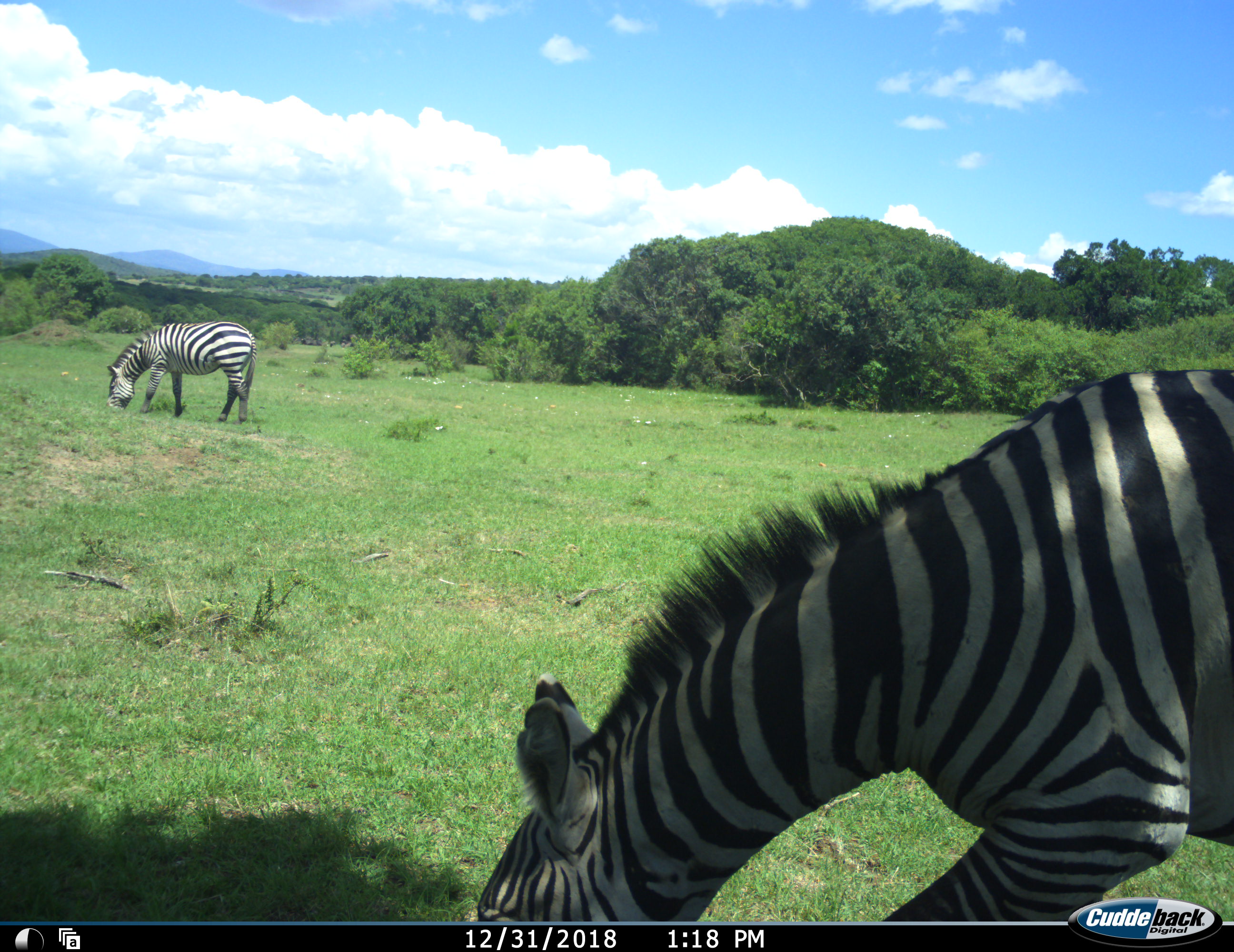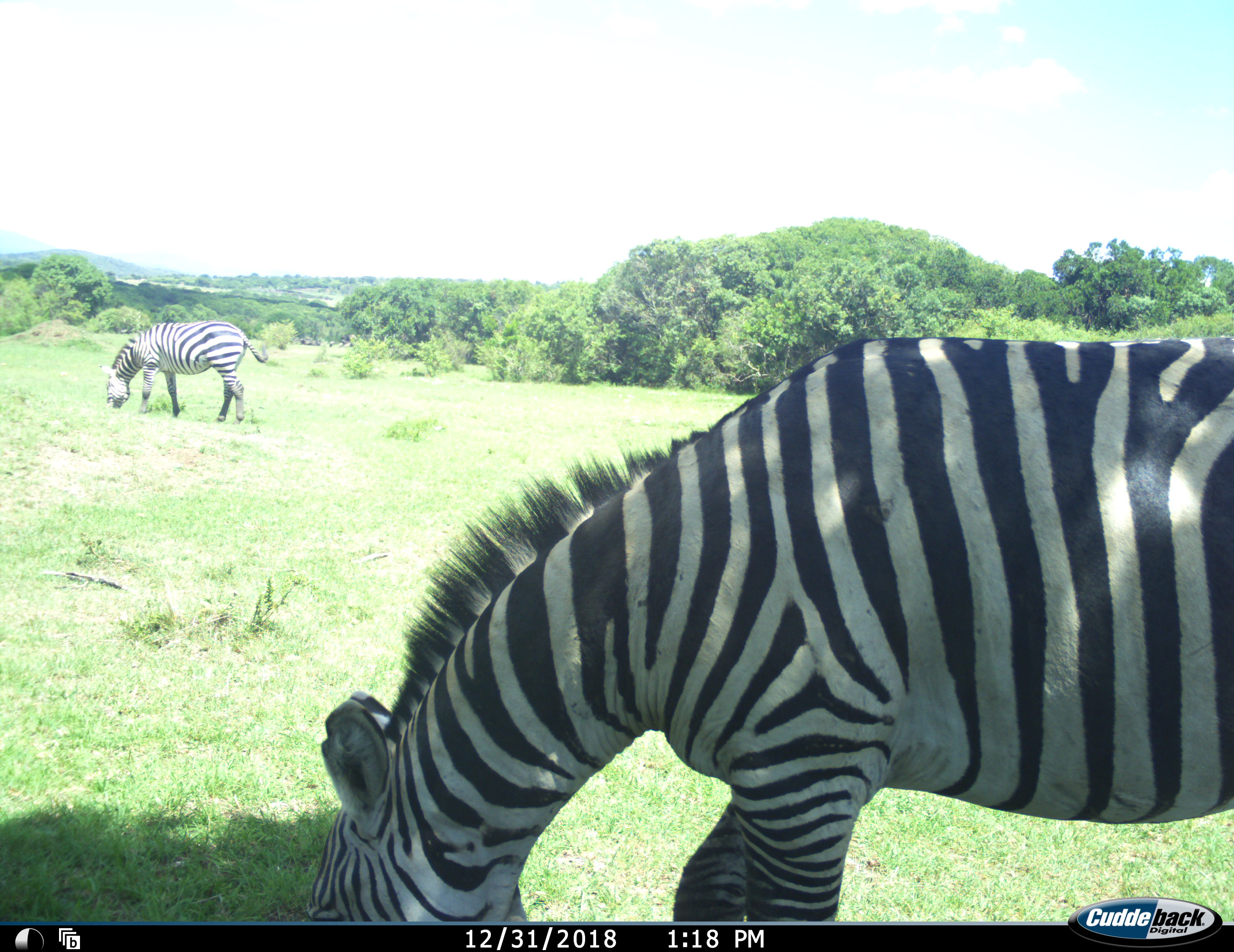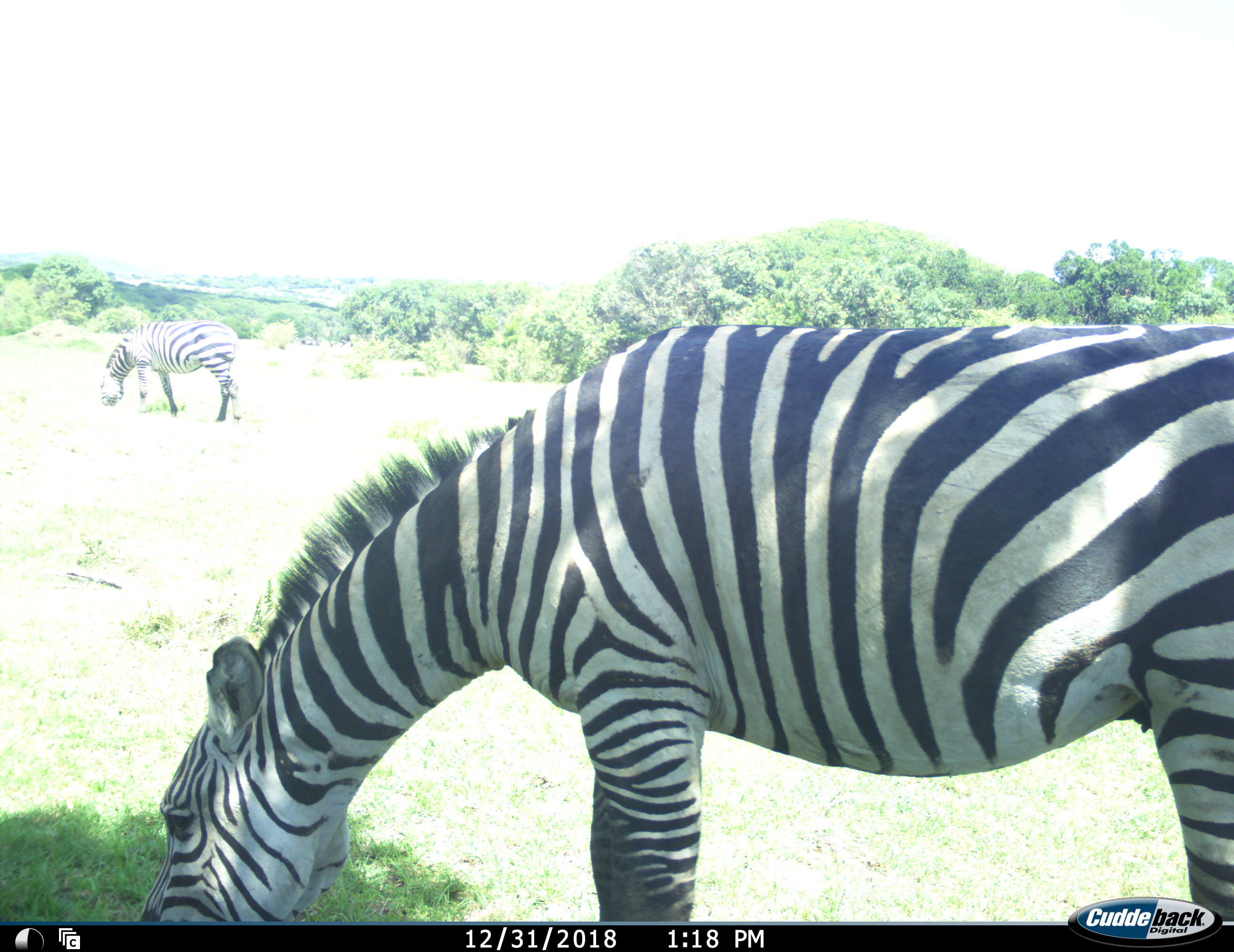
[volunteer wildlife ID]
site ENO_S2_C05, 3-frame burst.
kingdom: Animalia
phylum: Chordata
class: Mammalia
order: Perissodactyla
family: Equidae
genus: Equus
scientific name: Equus quagga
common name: plains zebra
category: zebraplains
Zebraplains (plains zebra) (Equus quagga), count 2. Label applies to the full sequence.